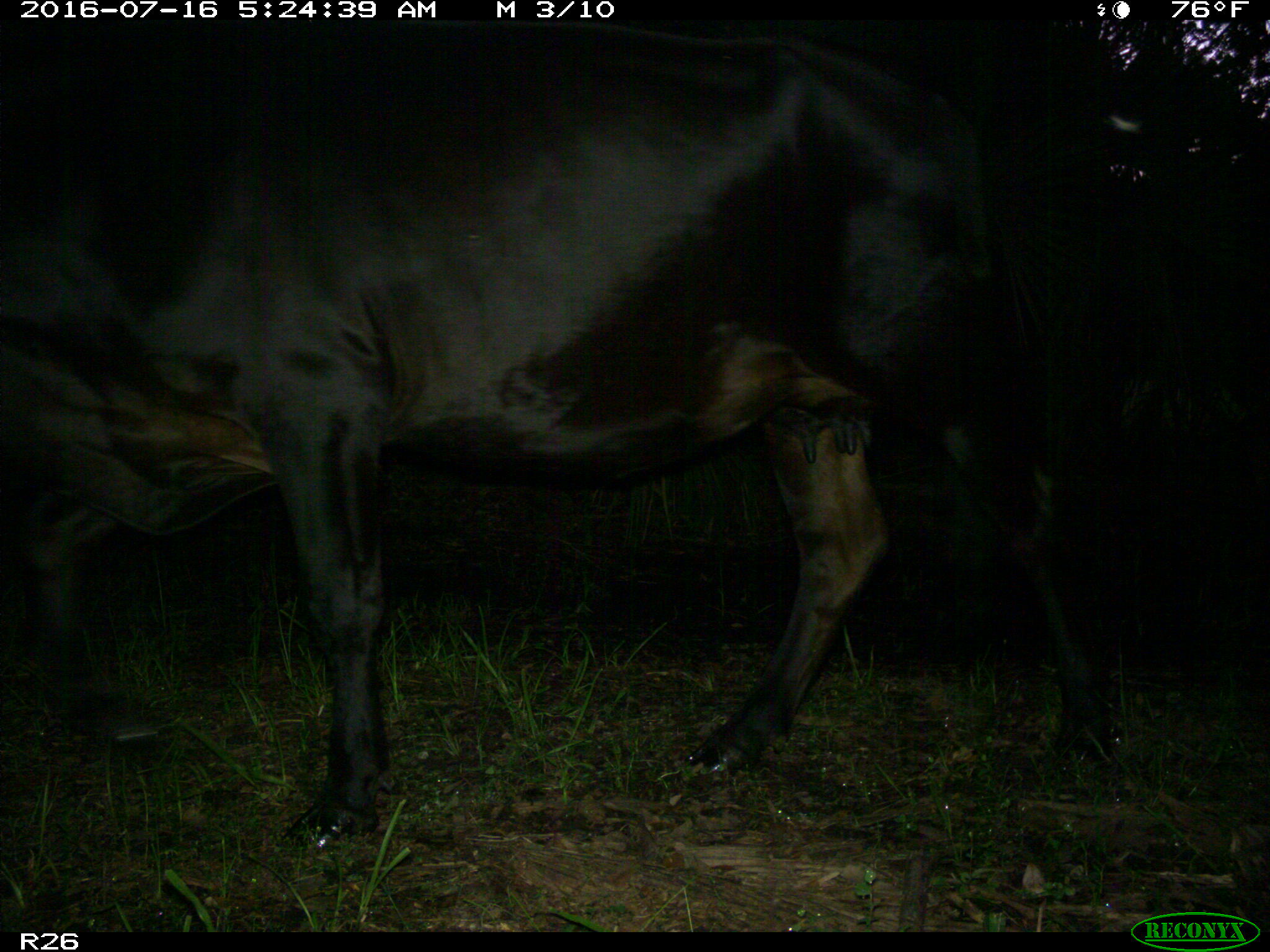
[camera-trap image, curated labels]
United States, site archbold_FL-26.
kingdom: Animalia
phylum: Chordata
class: Mammalia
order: Artiodactyla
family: Bovidae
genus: Bos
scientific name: Bos taurus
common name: domestic cow